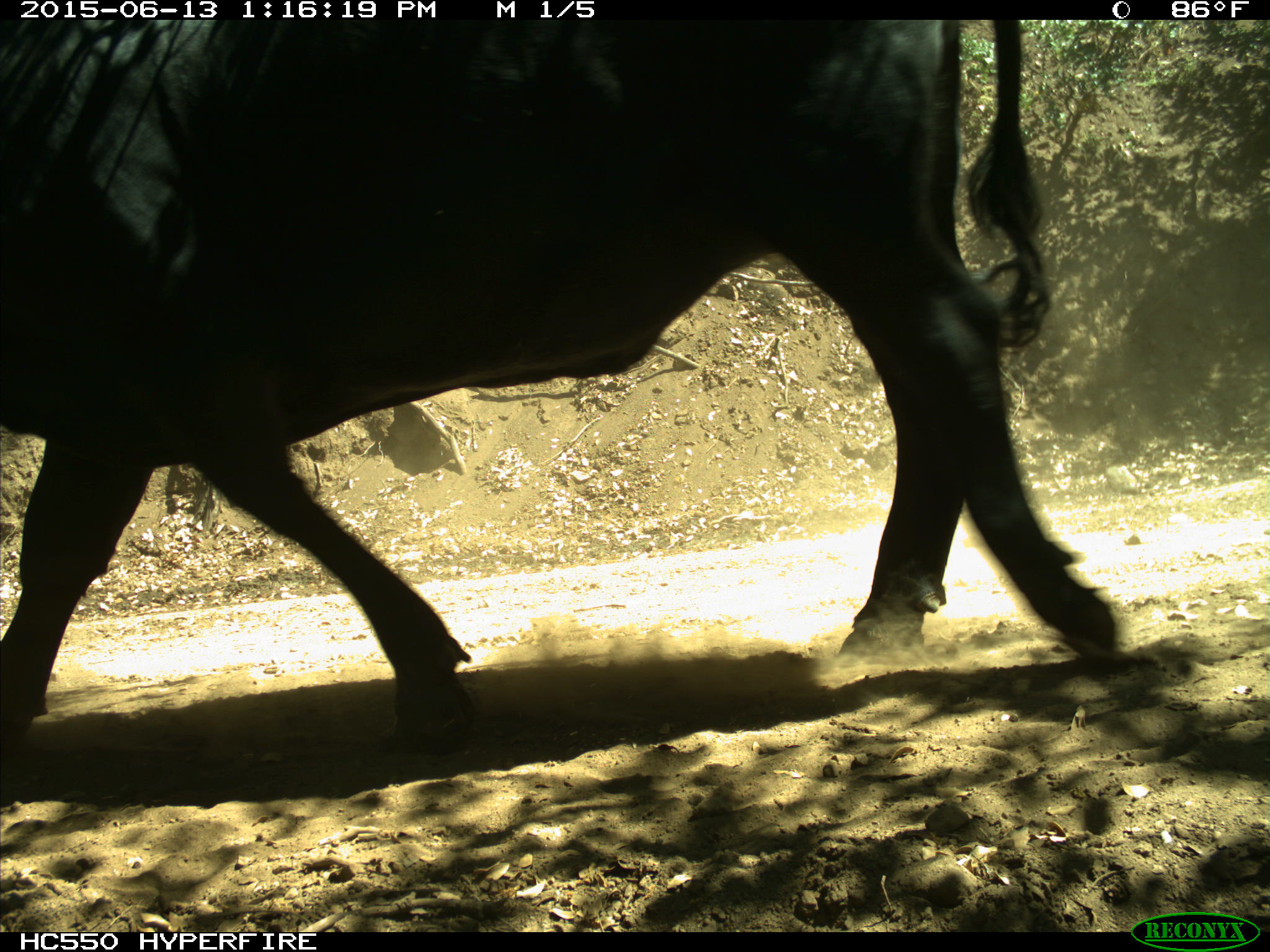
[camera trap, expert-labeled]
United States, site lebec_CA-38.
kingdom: Animalia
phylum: Chordata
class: Mammalia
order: Artiodactyla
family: Bovidae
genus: Bos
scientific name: Bos taurus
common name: domestic cow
Bos taurus (domestic cow).